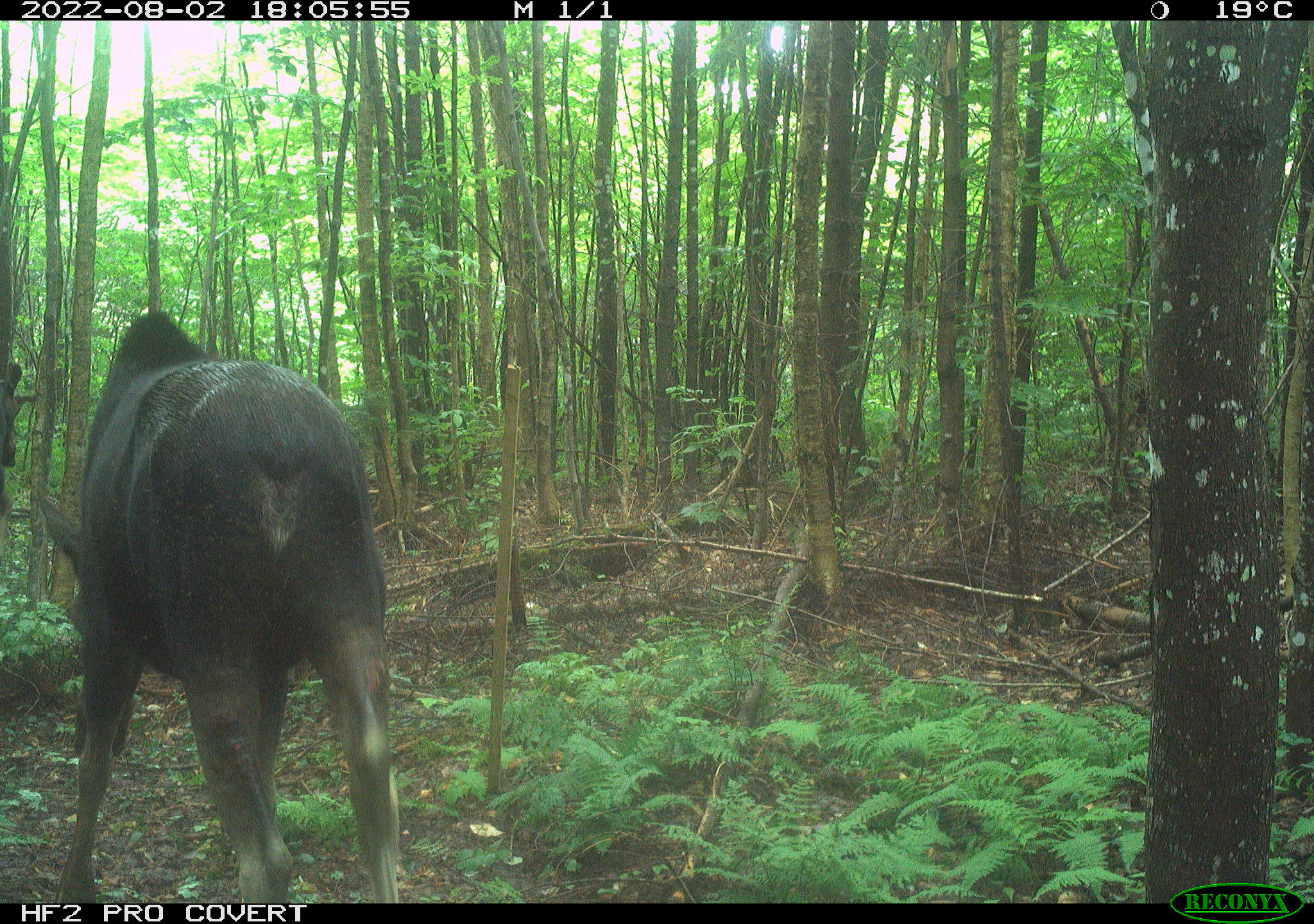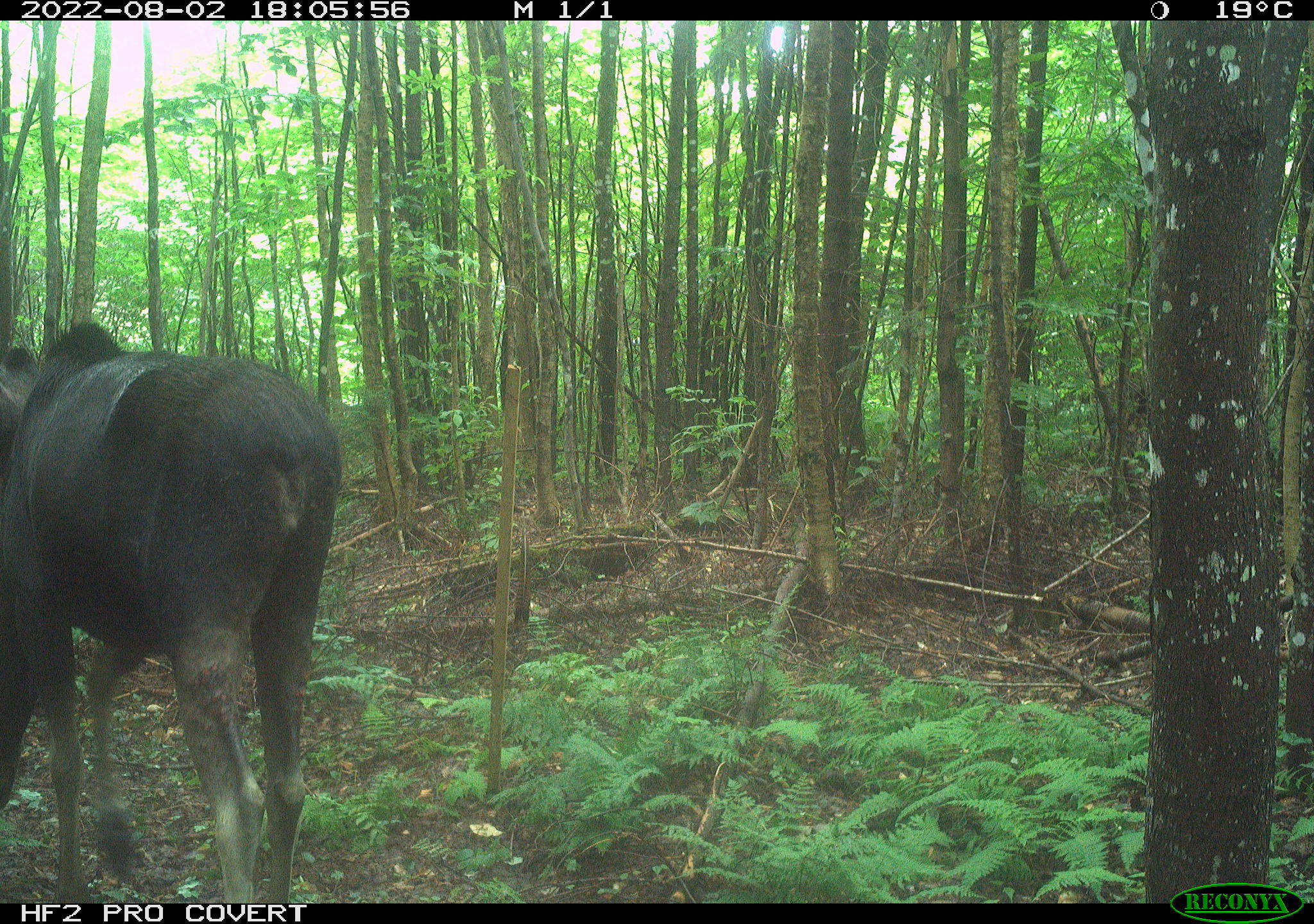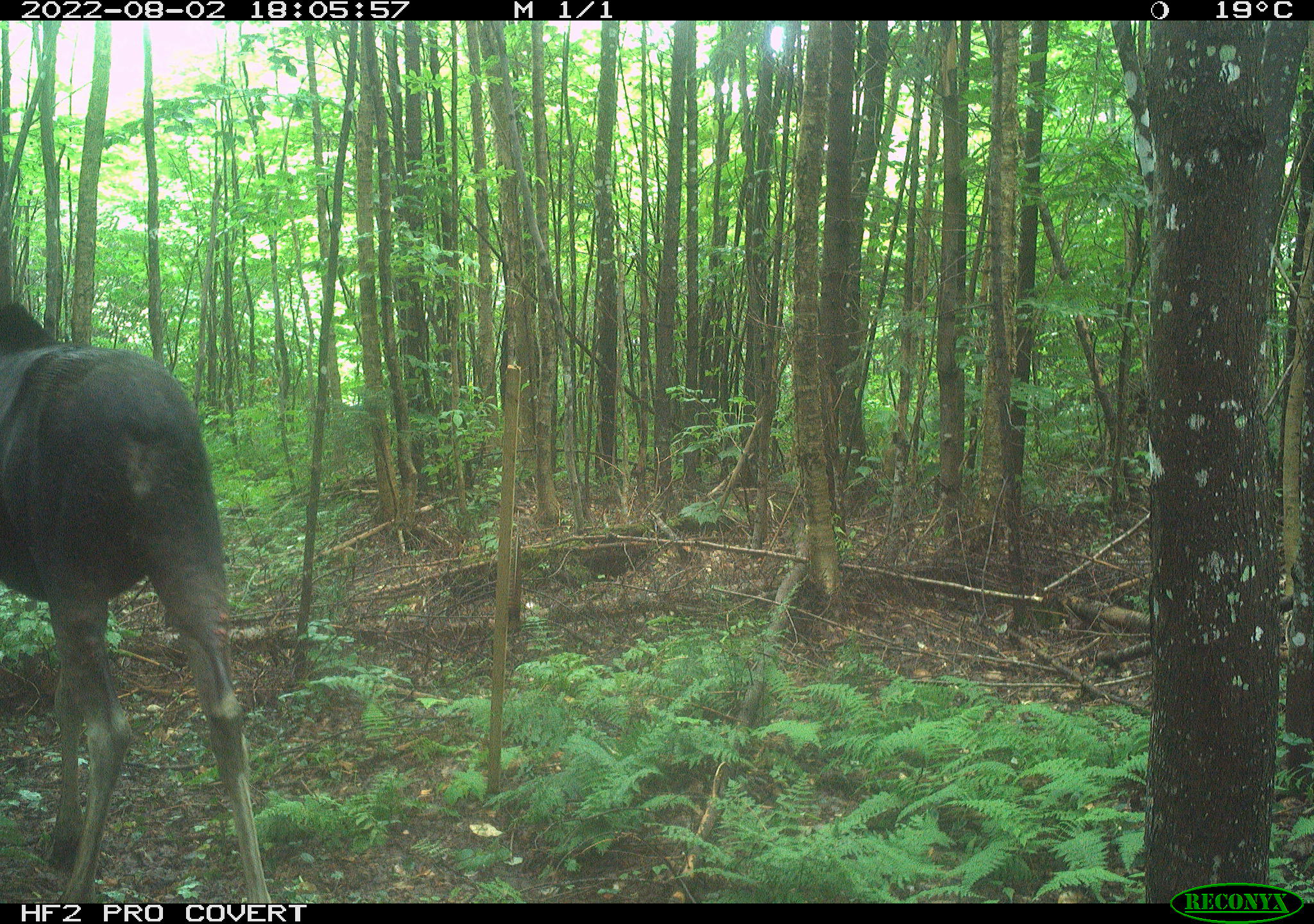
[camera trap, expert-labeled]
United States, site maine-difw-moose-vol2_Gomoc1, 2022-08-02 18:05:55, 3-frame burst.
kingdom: Animalia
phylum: Chordata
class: Mammalia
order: Artiodactyla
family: Cervidae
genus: Alces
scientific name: Alces alces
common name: moose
Moose (Alces alces).